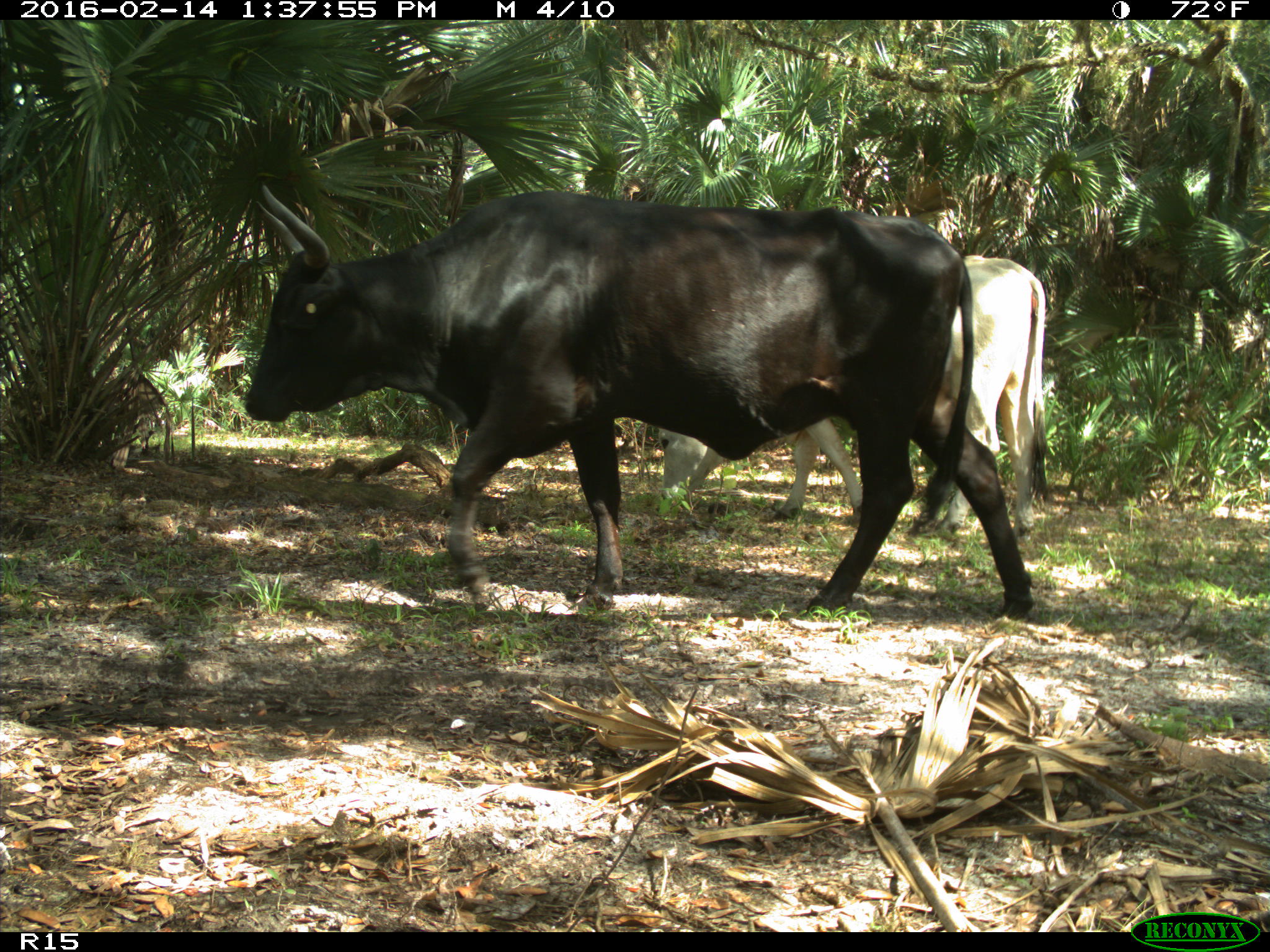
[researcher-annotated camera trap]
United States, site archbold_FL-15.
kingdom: Animalia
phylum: Chordata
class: Mammalia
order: Artiodactyla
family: Bovidae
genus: Bos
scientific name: Bos taurus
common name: domestic cow